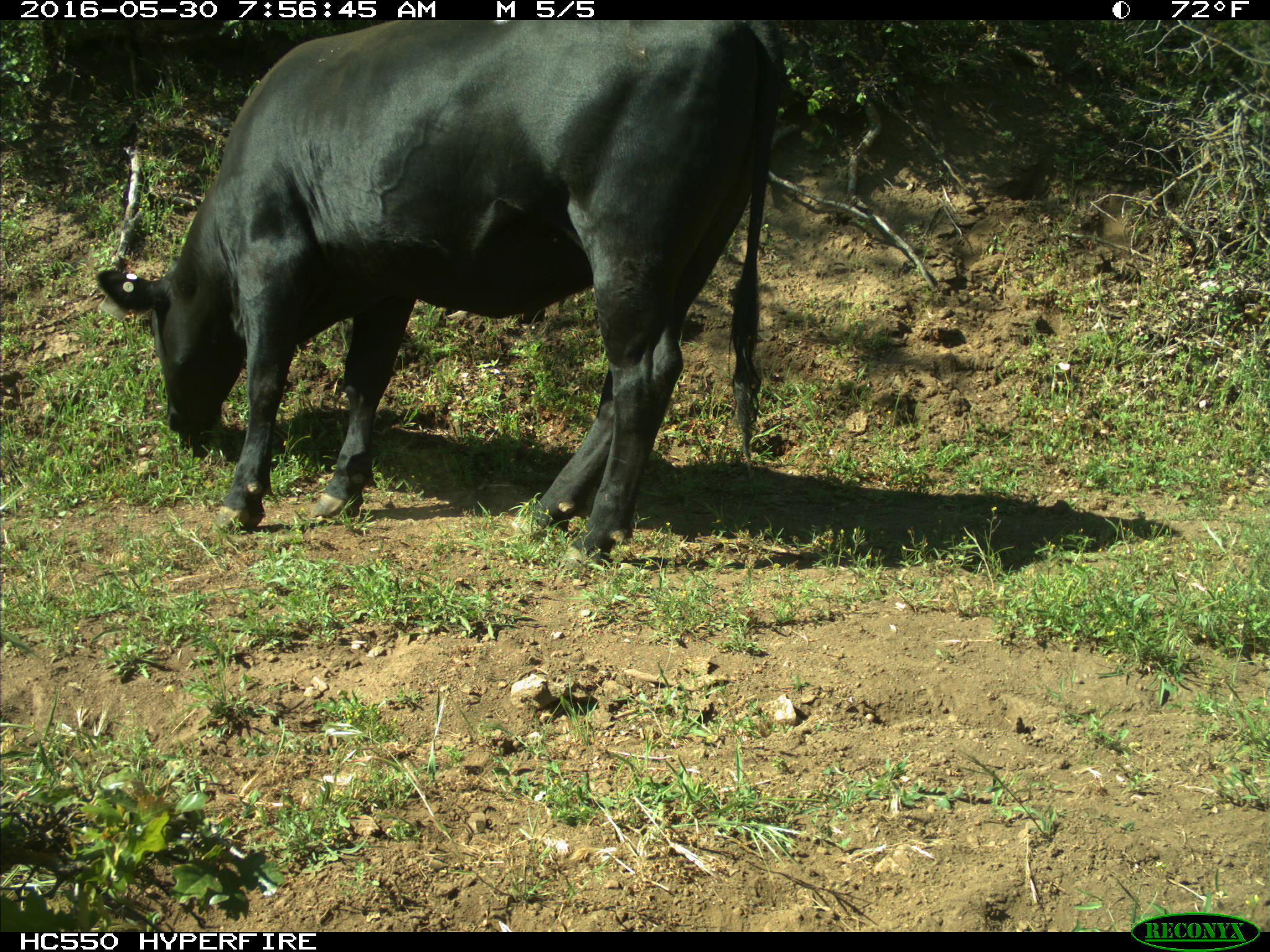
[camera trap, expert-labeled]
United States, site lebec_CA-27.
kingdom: Animalia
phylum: Chordata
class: Mammalia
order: Artiodactyla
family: Bovidae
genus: Bos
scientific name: Bos taurus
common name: domestic cow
Bos taurus (domestic cow).